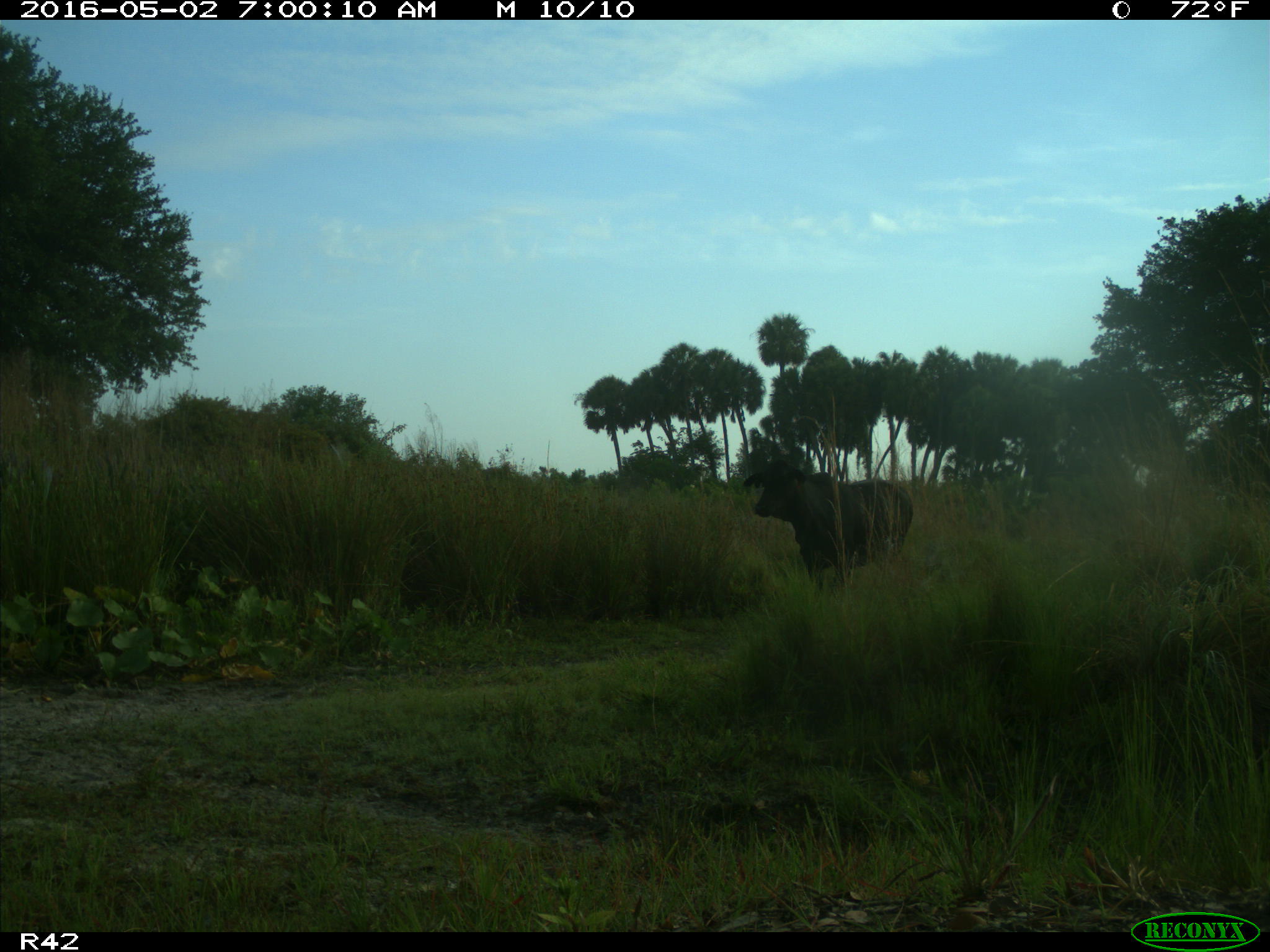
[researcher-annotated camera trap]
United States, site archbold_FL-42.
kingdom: Animalia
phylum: Chordata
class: Mammalia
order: Artiodactyla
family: Bovidae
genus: Bos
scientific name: Bos taurus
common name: domestic cow